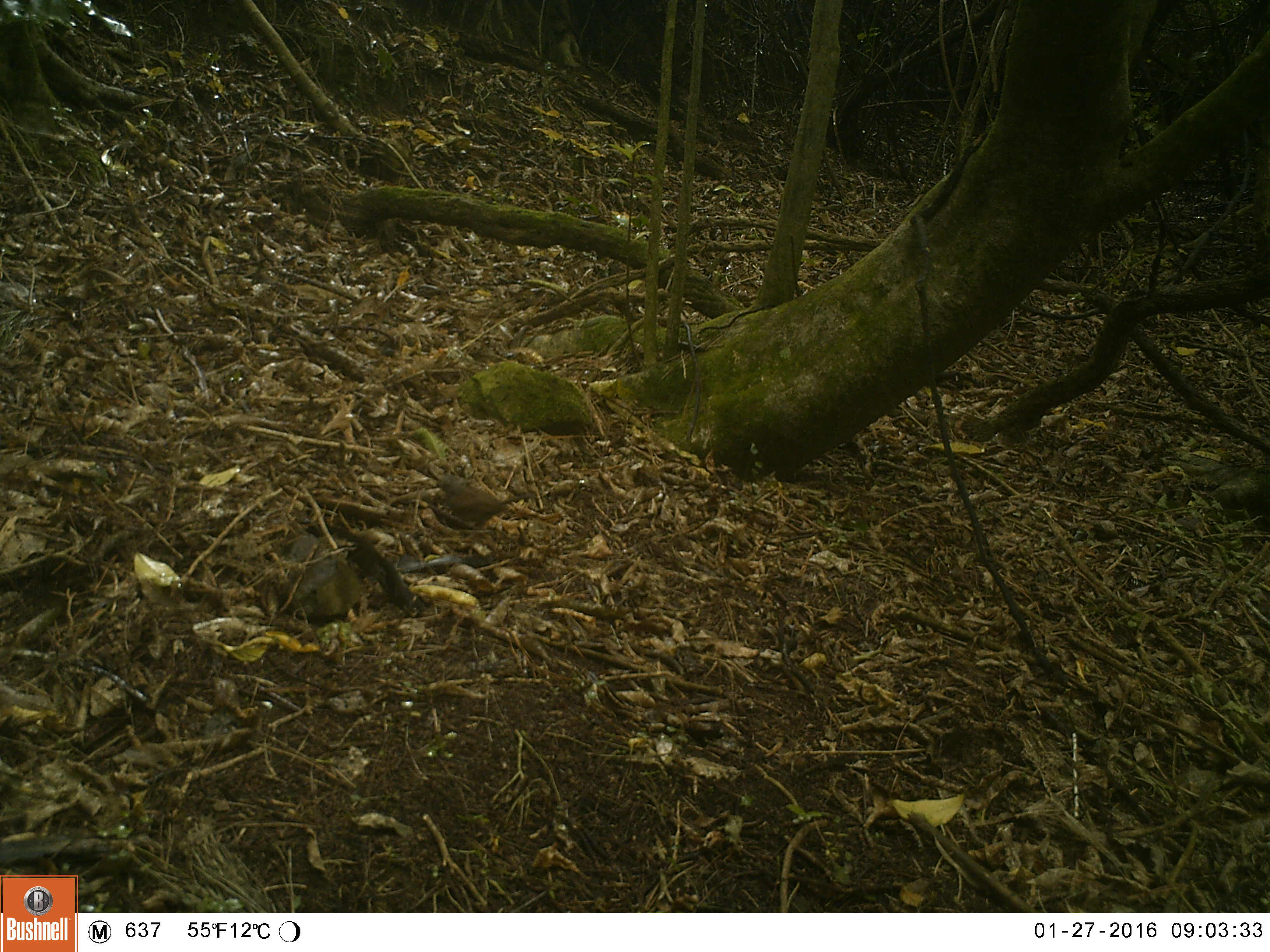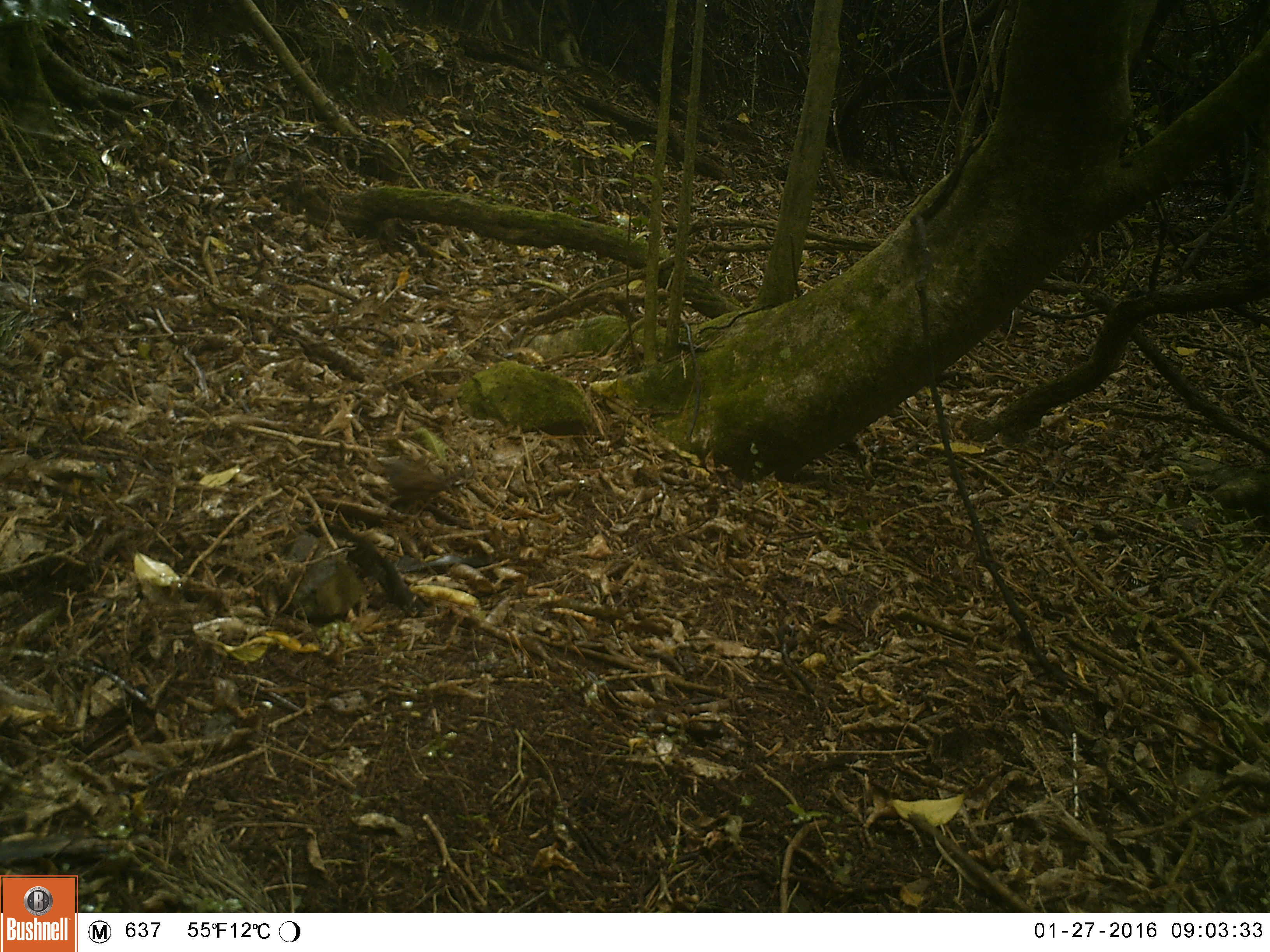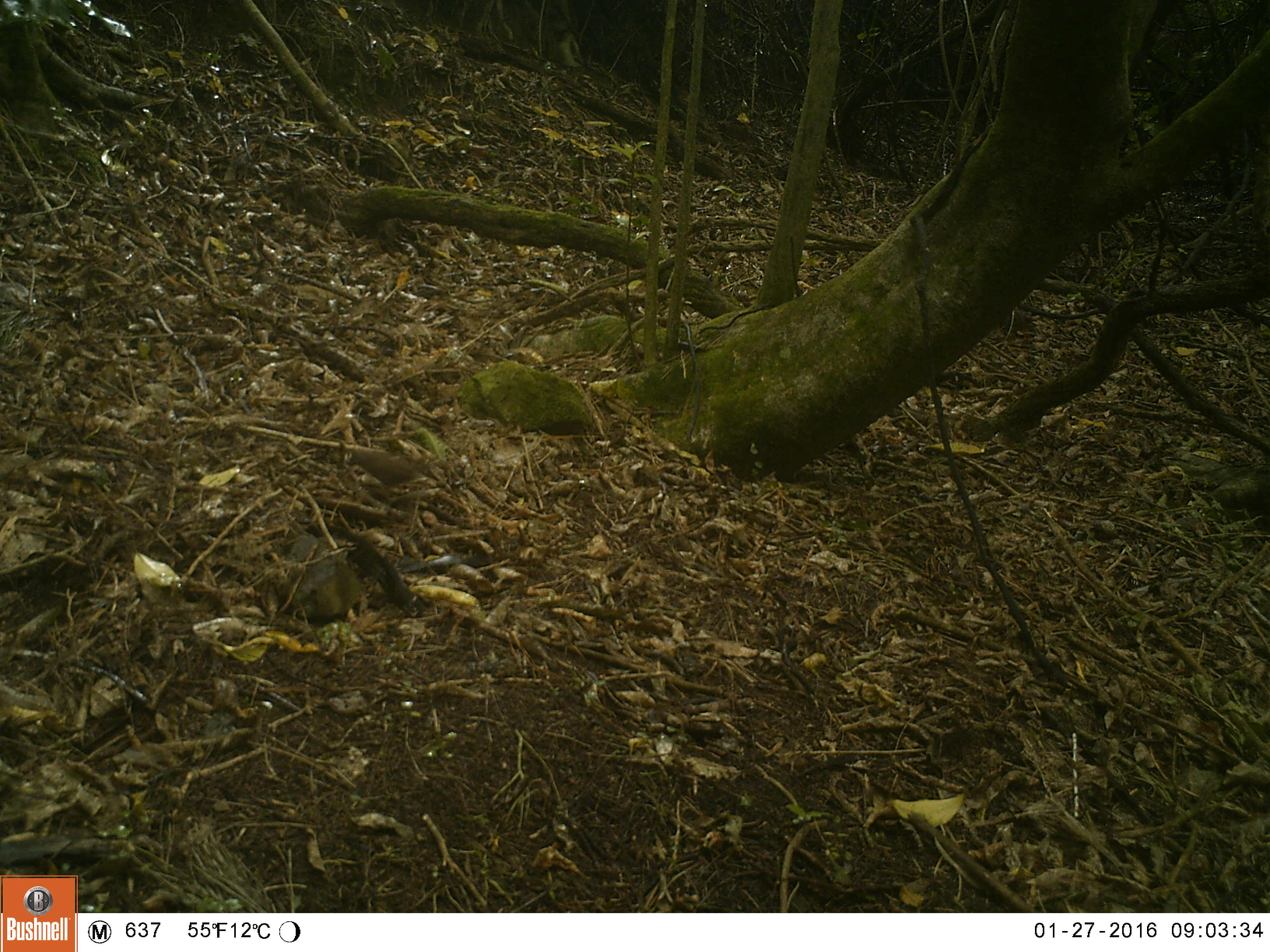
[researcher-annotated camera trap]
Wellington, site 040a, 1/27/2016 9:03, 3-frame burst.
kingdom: Animalia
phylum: Chordata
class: Aves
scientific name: Aves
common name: bird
Bird (Aves).